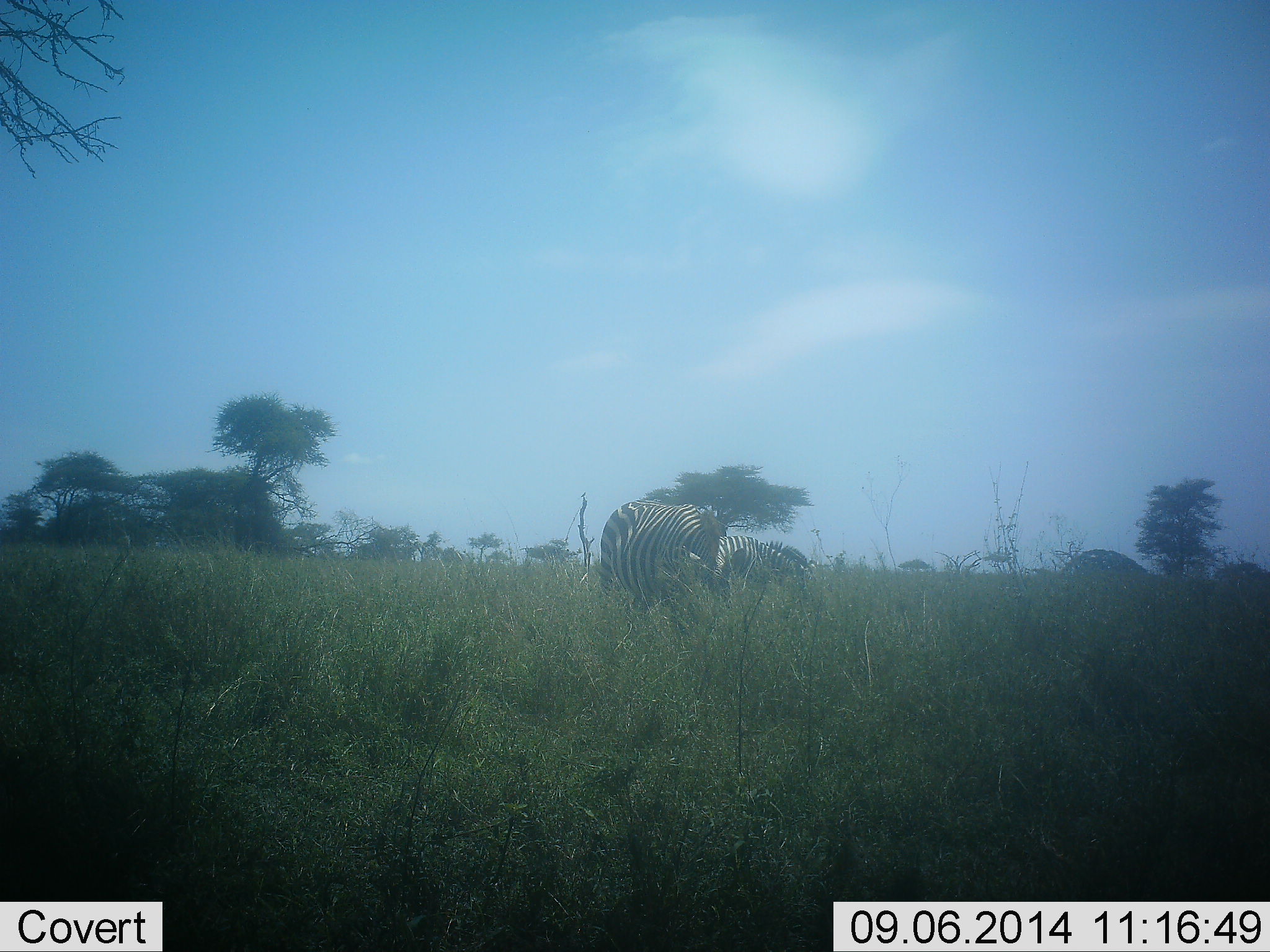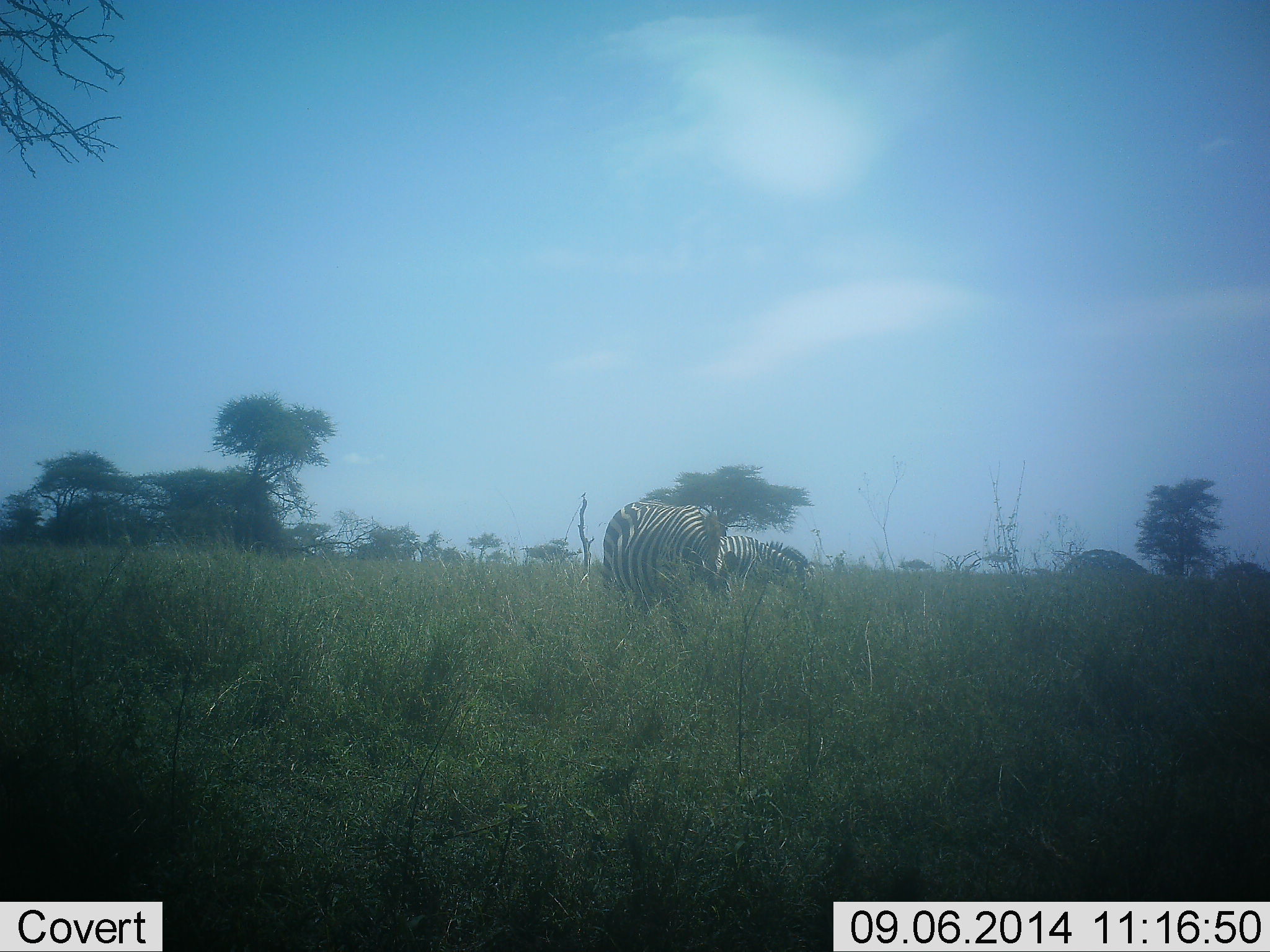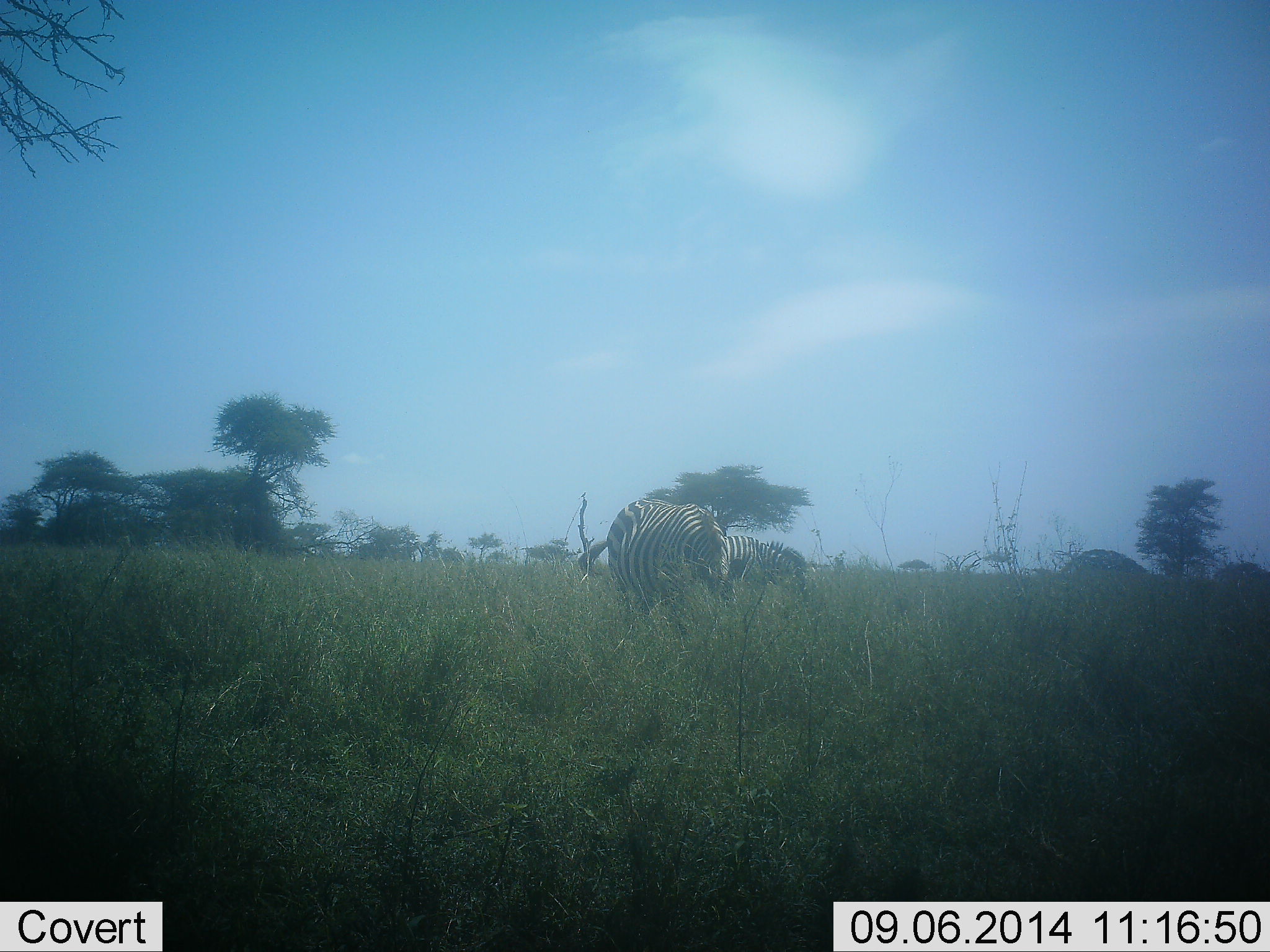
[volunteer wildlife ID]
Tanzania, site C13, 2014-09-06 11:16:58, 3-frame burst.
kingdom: Animalia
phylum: Chordata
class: Mammalia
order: Perissodactyla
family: Equidae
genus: Equus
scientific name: Equus quagga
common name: plains zebra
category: zebra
Zebra (plains zebra) (Equus quagga), count 2. Behavior (volunteer vote fractions): standing 60%, resting 0%, moving 0%, interacting 0%. Young present (vote fraction): 0%. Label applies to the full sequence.